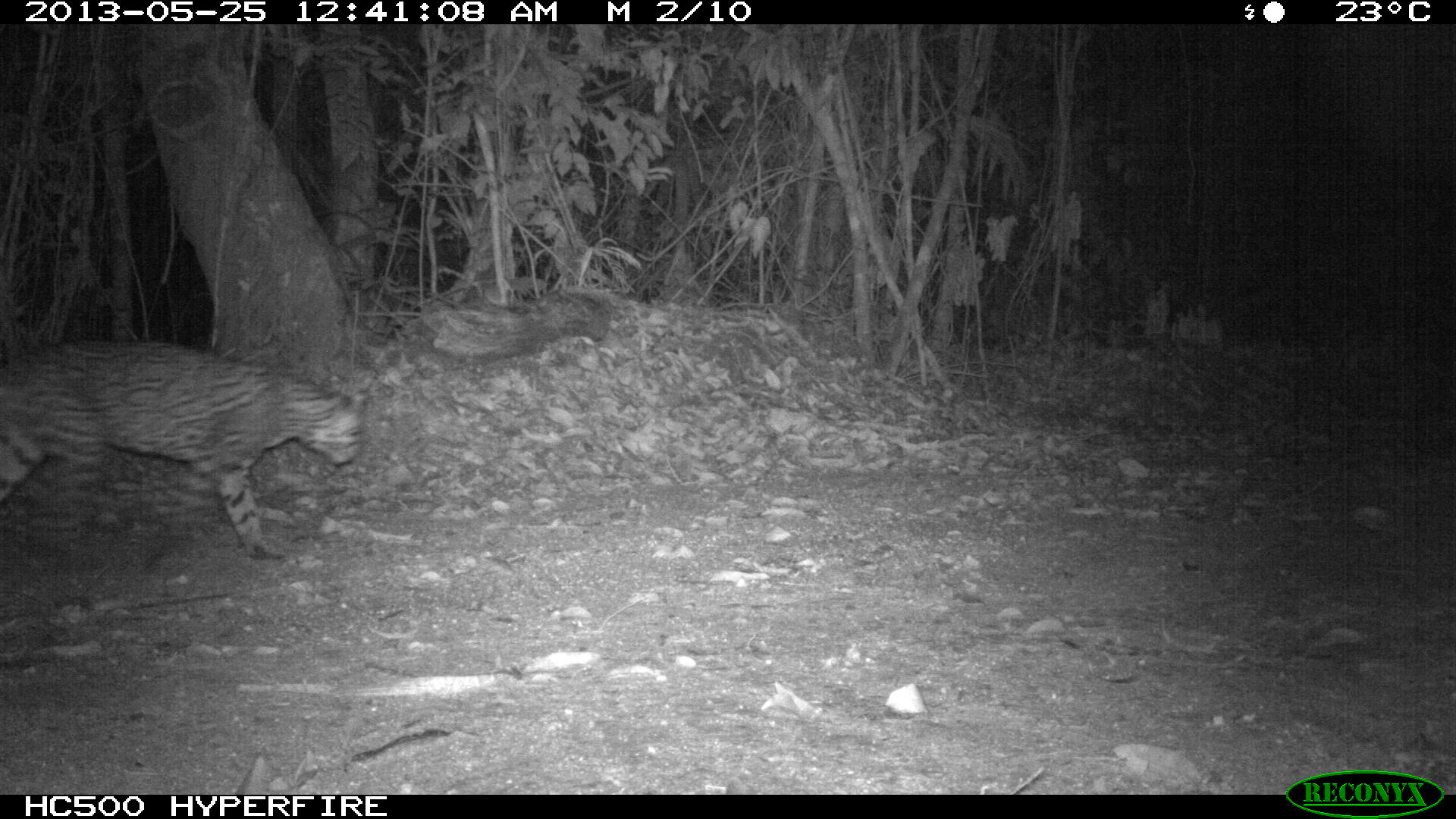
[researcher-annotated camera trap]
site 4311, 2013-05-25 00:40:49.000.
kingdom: Animalia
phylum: Chordata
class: Mammalia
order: Carnivora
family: Felidae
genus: Leopardus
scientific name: Leopardus pardalis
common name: ocelot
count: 1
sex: male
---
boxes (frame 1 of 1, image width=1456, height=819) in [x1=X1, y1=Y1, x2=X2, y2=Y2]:
leopardus pardalis: [x1=2, y1=341, x2=370, y2=562]